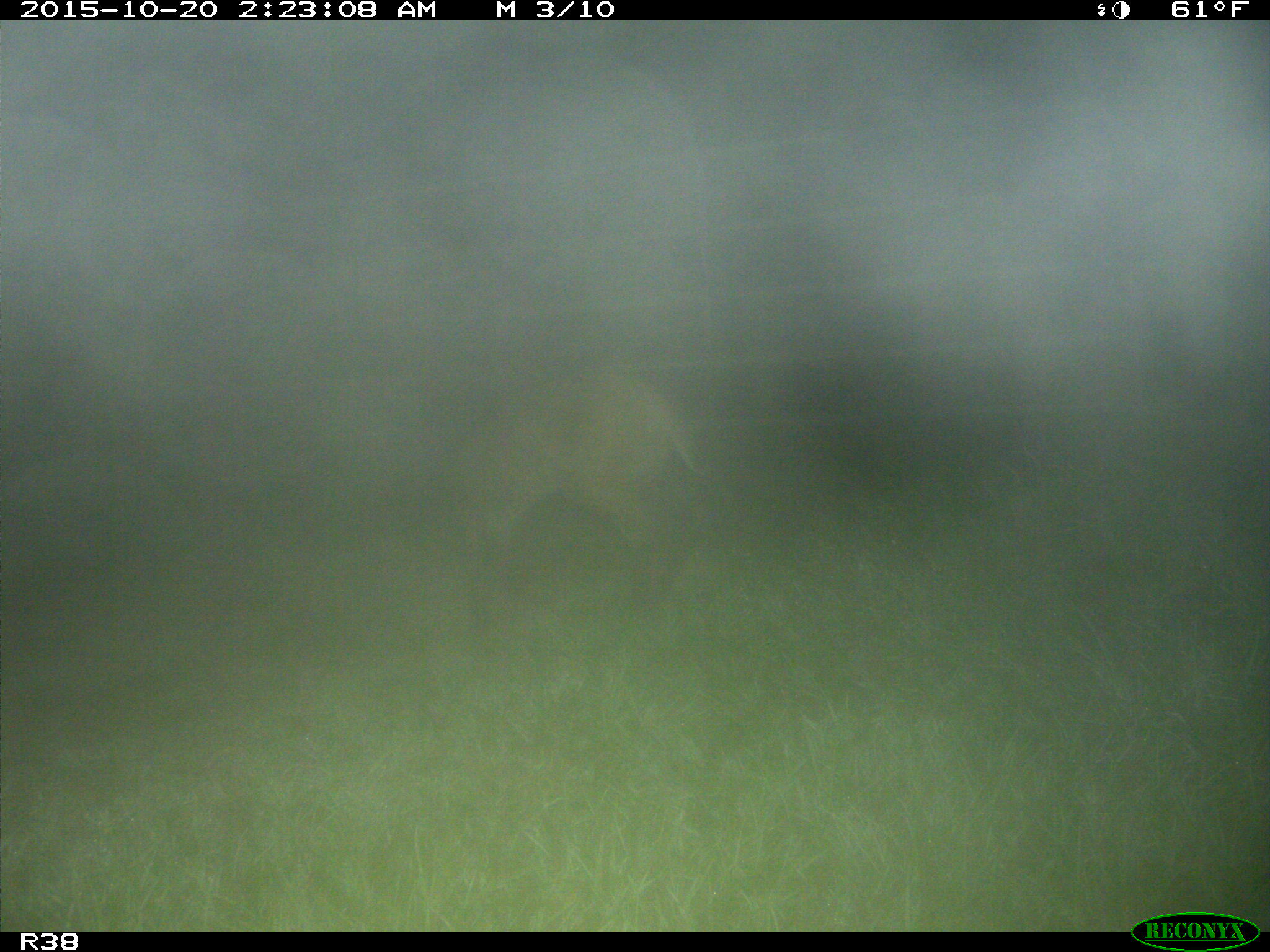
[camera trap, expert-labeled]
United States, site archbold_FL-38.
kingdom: Animalia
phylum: Chordata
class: Mammalia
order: Carnivora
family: Felidae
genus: Lynx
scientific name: Lynx rufus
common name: bobcat